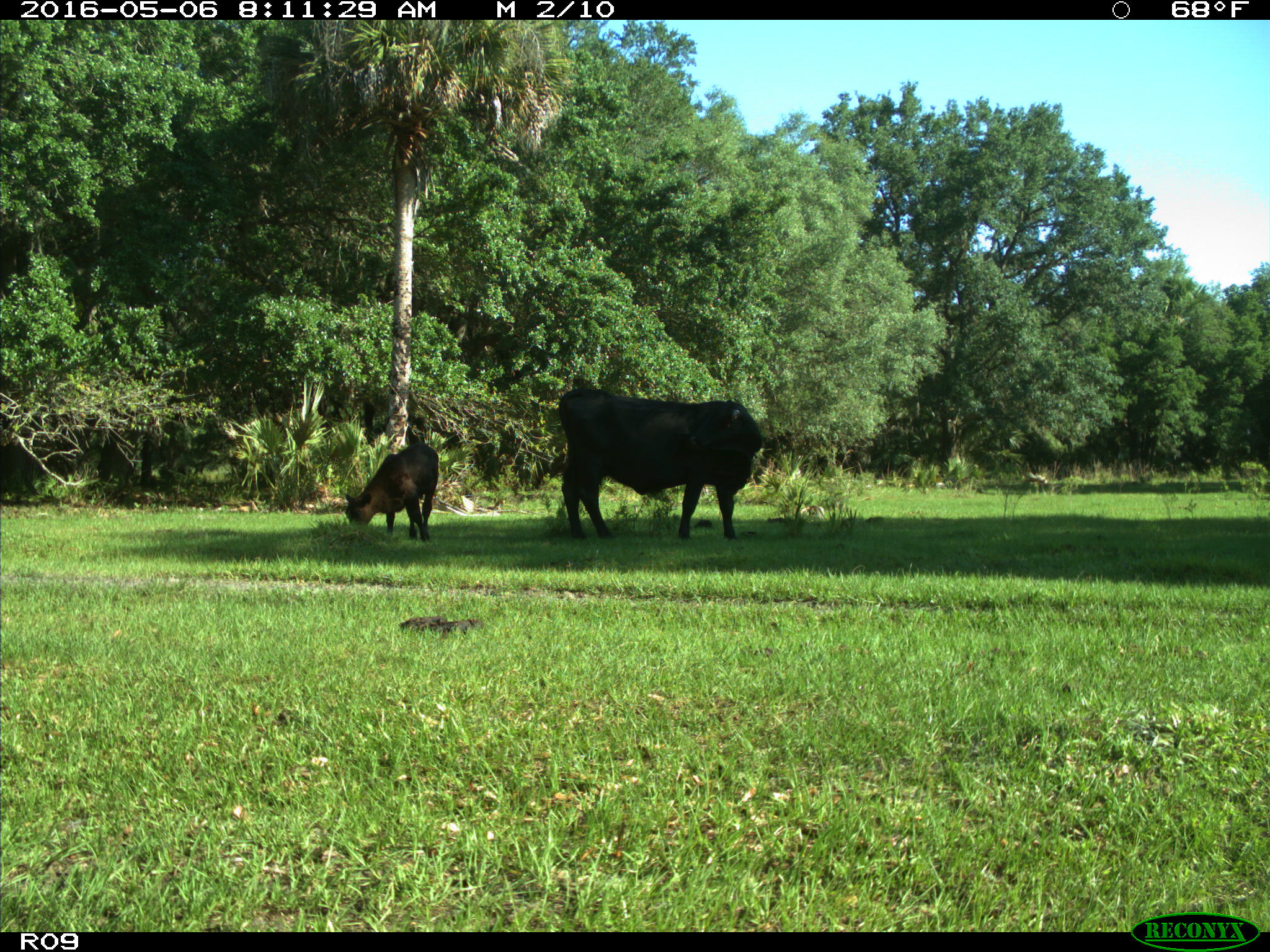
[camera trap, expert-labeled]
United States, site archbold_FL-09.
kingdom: Animalia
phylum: Chordata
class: Mammalia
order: Artiodactyla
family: Bovidae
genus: Bos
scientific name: Bos taurus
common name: domestic cow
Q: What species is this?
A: Bos taurus (domestic cow).